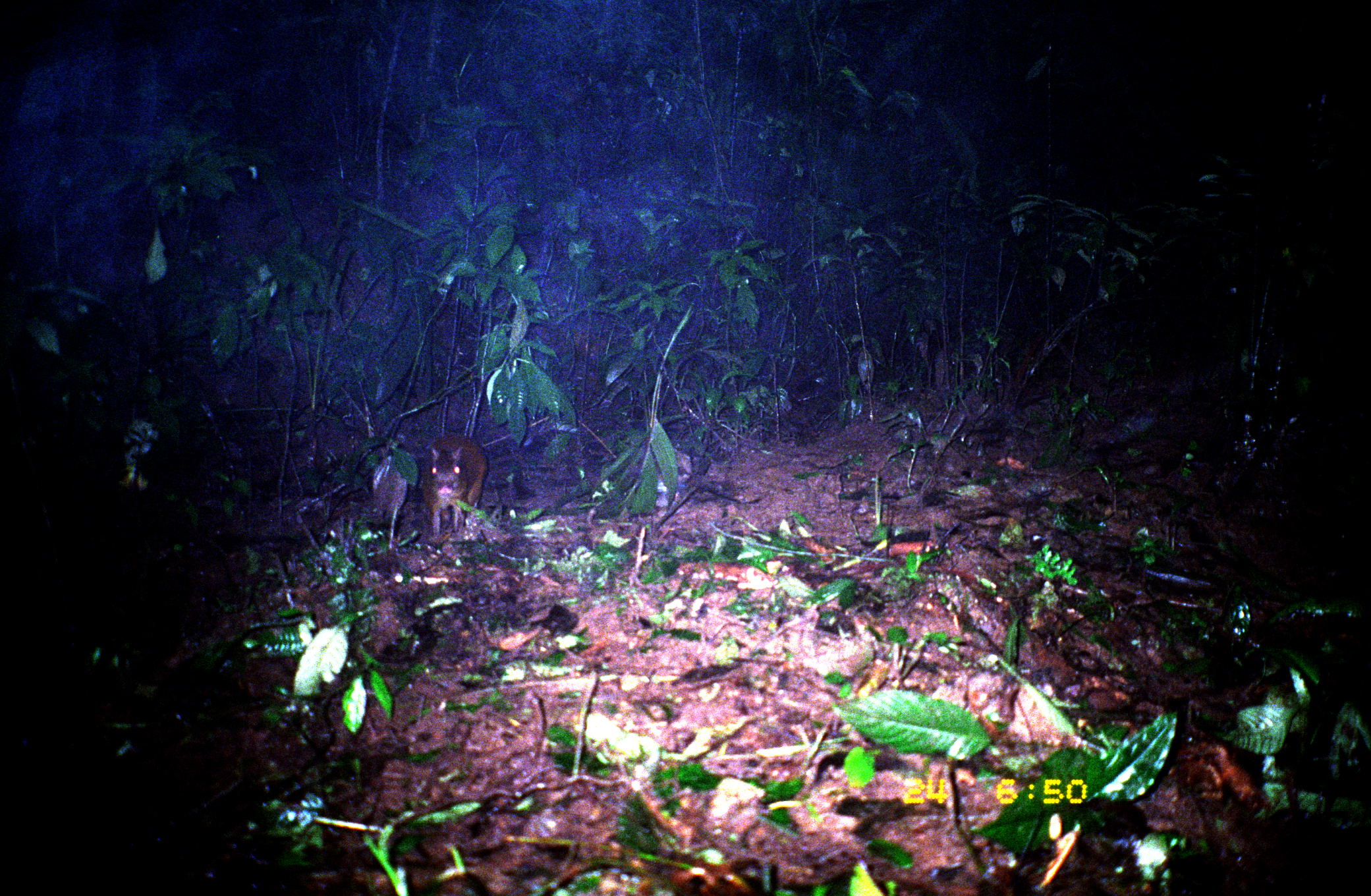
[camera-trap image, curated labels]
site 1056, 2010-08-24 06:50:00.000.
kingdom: Animalia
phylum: Chordata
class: Mammalia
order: Rodentia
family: Dasyproctidae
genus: Dasyprocta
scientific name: Dasyprocta punctata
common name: central american agouti